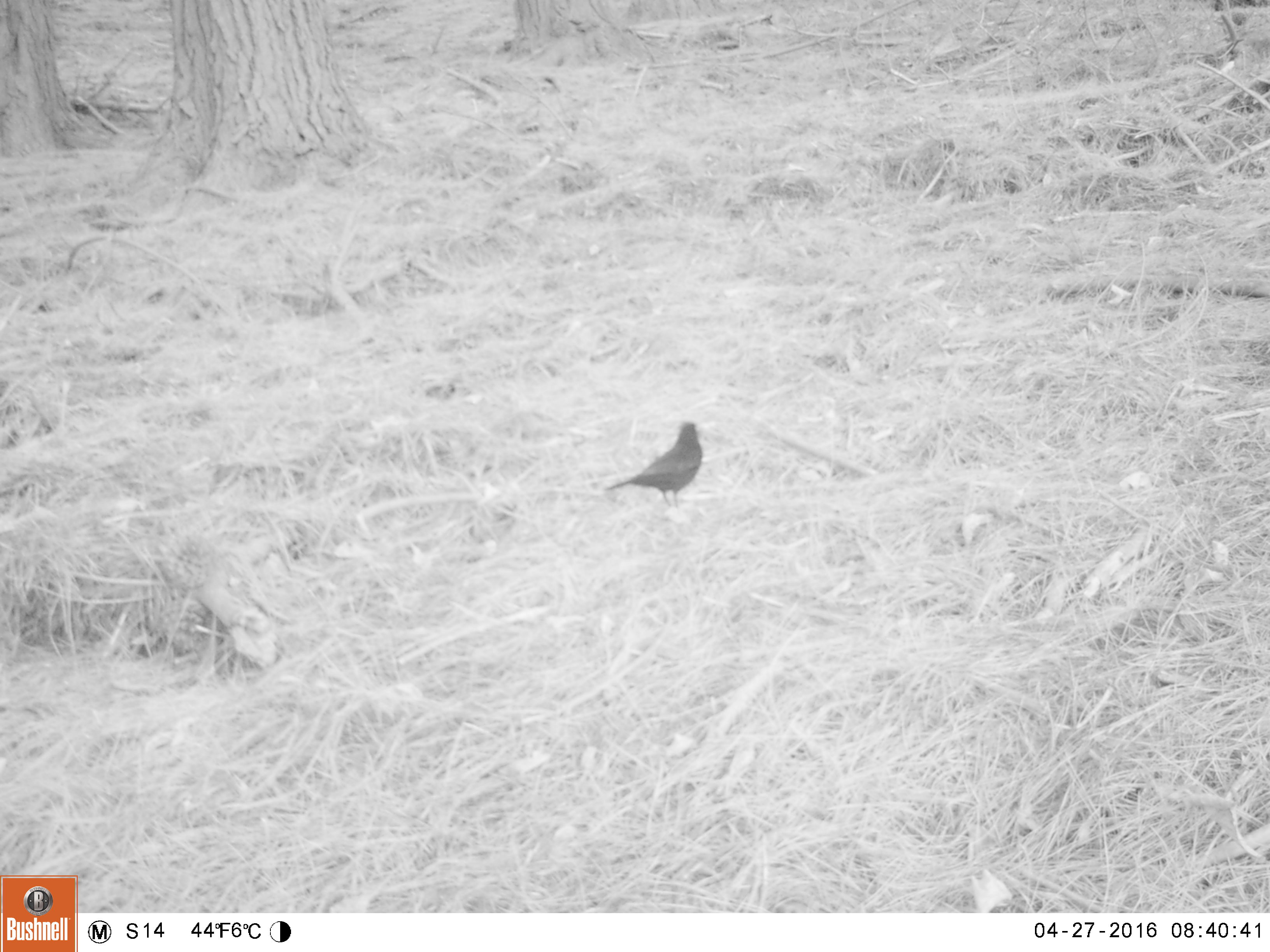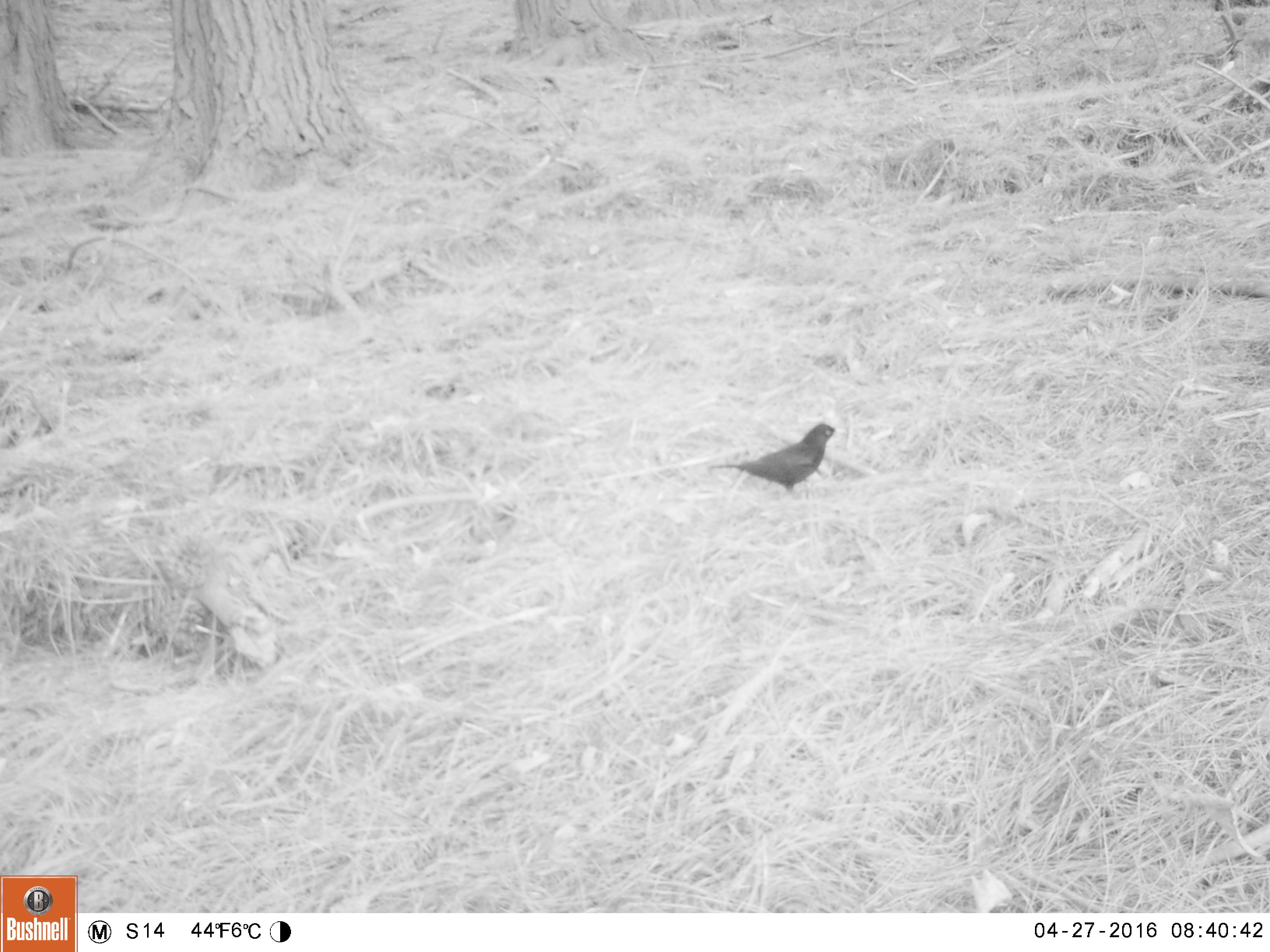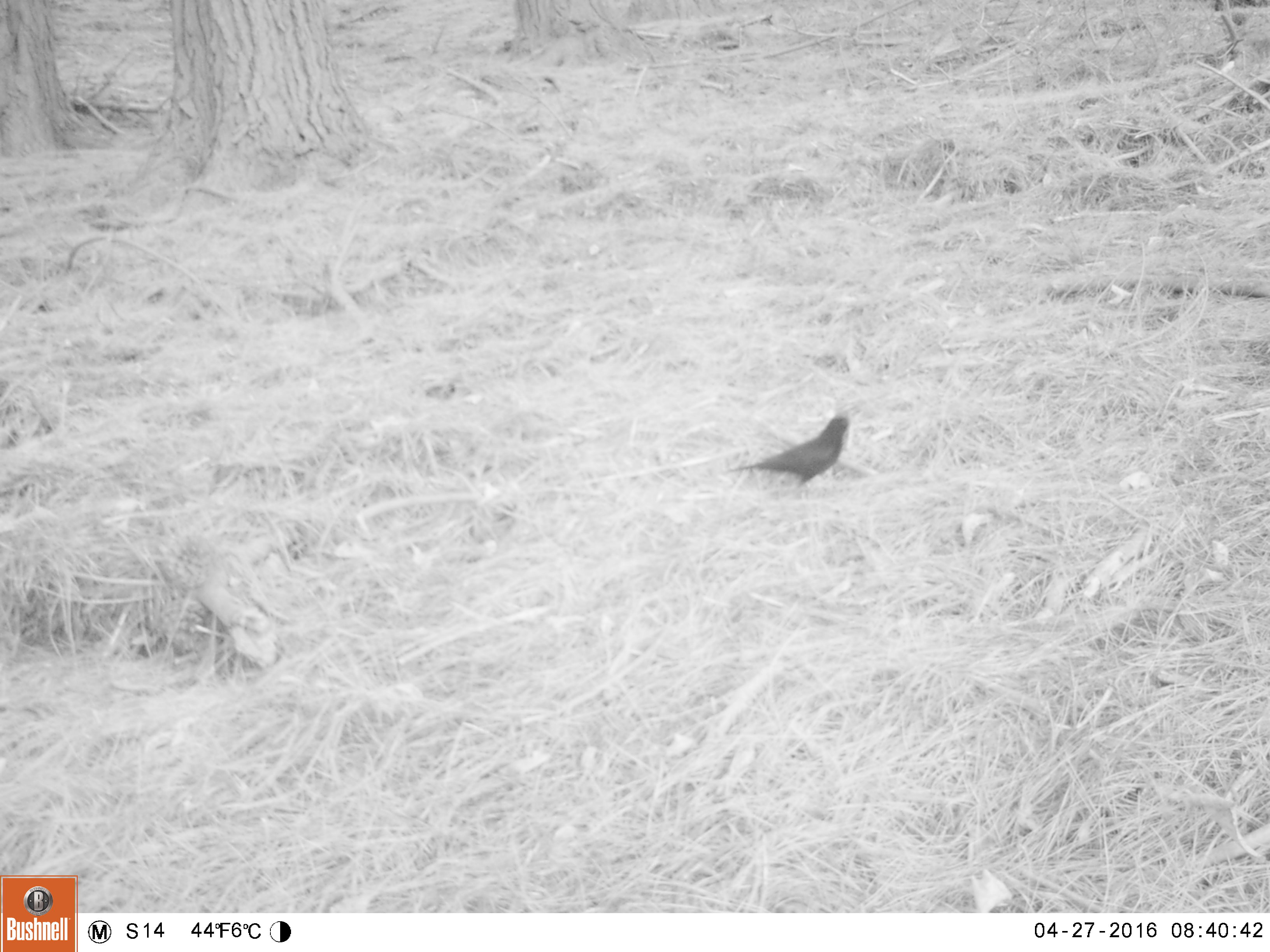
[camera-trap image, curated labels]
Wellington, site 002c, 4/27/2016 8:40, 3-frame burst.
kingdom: Animalia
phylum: Chordata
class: Aves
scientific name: Aves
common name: bird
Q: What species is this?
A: Bird (Aves).